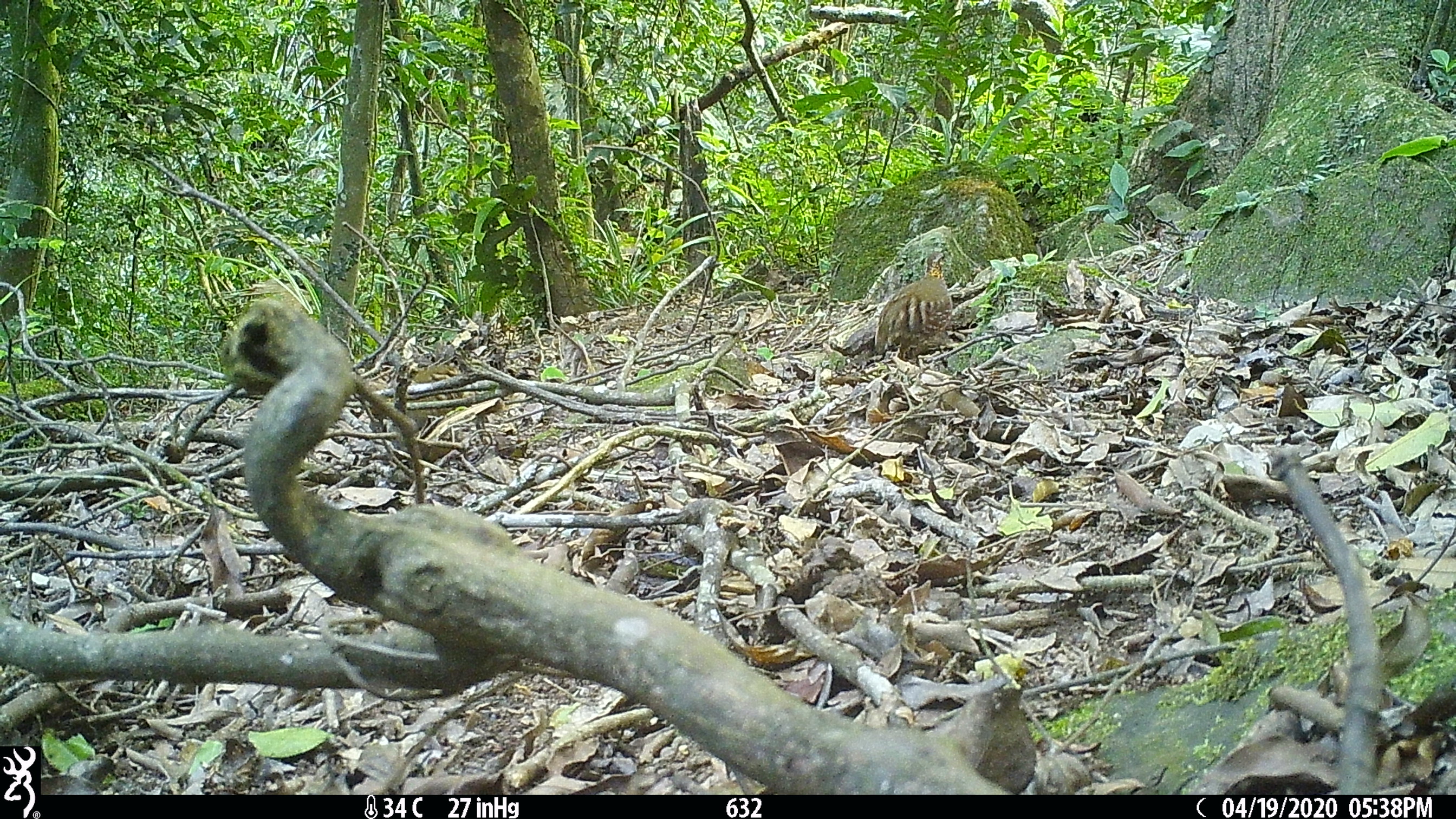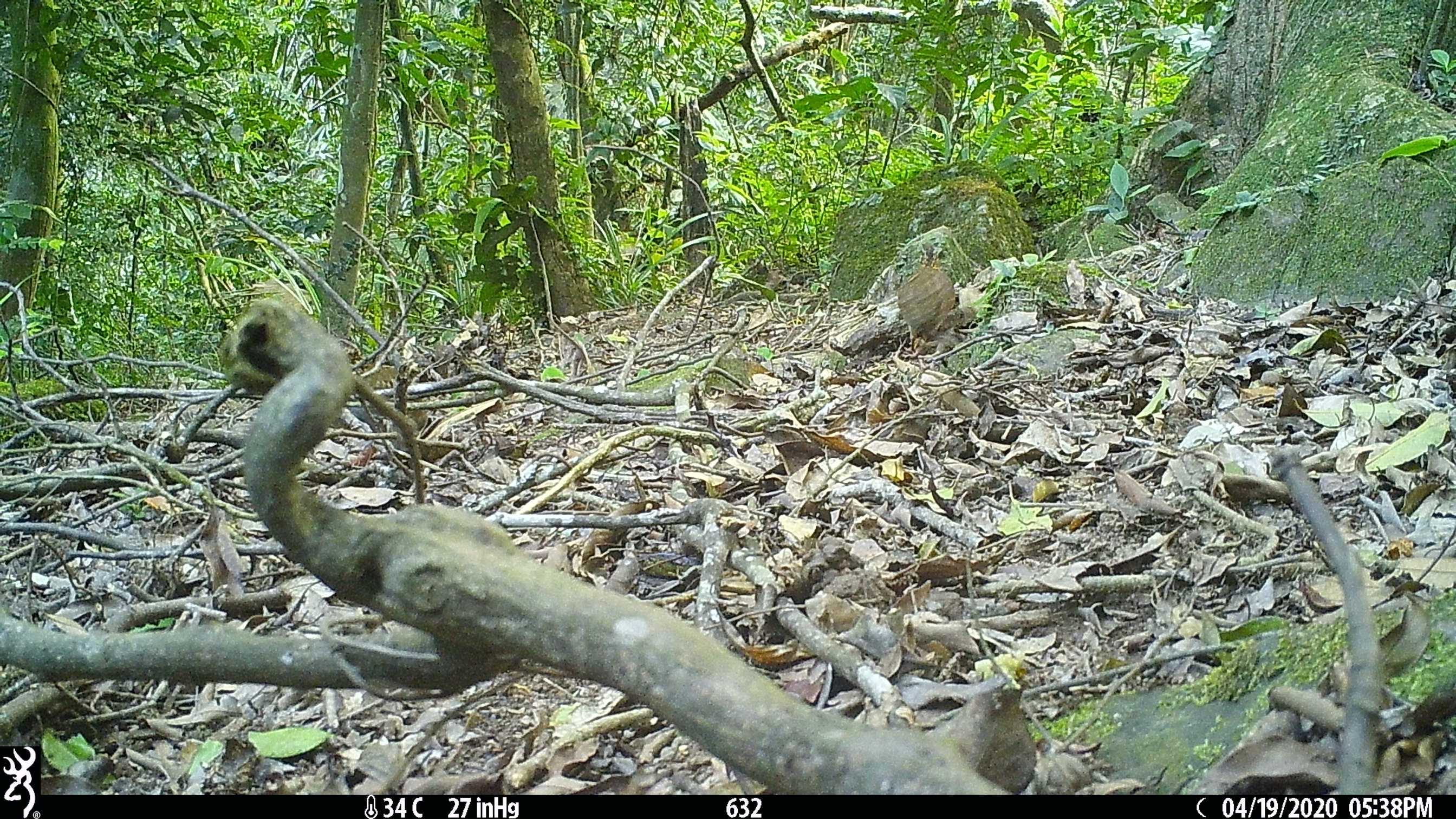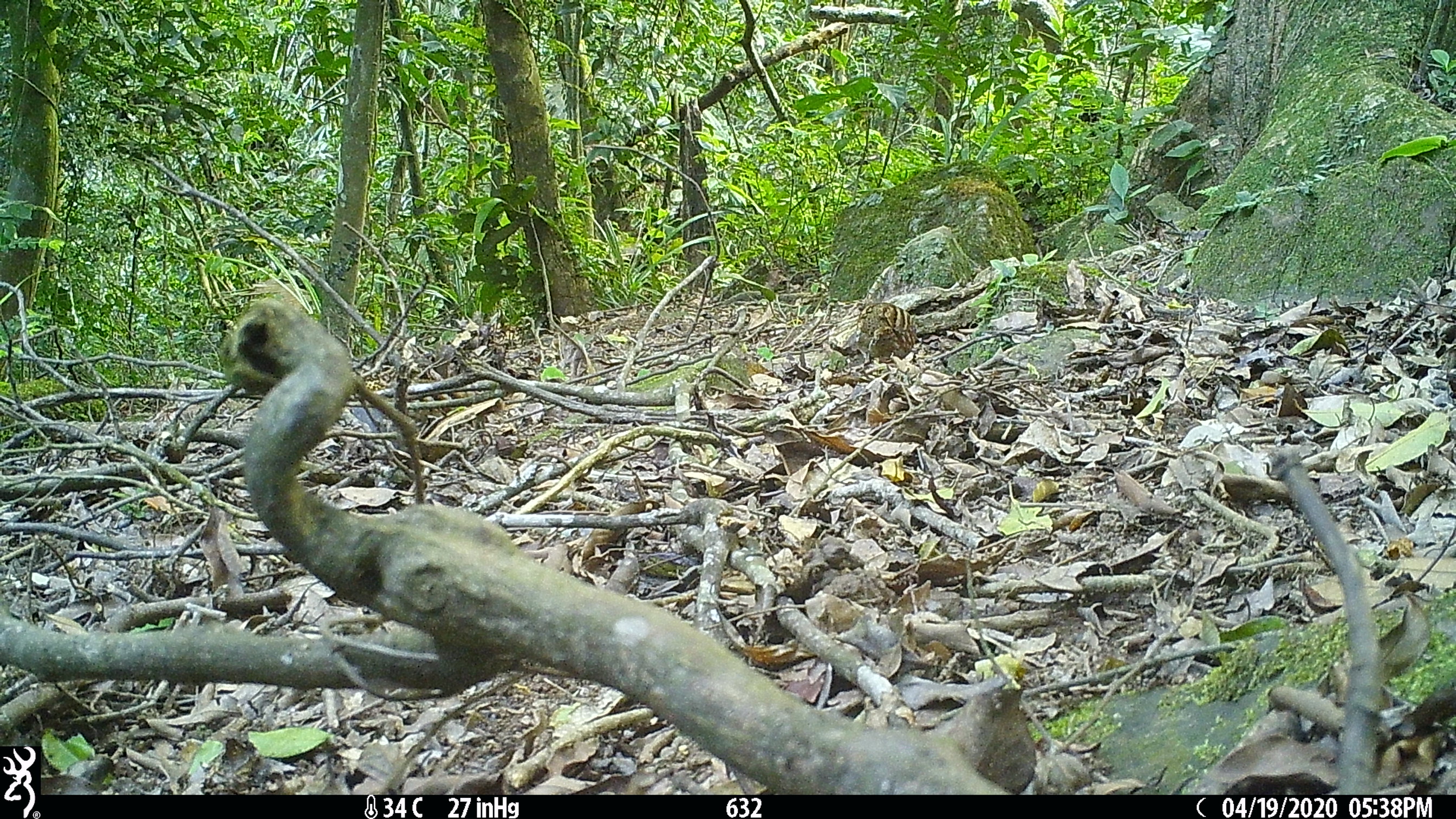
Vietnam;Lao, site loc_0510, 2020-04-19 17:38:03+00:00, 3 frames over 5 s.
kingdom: Animalia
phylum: Chordata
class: Aves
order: Galliformes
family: Phasianidae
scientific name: Phasianidae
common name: partridge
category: unidentified partridge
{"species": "unidentified partridge (partridge) (Phasianidae)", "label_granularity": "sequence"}